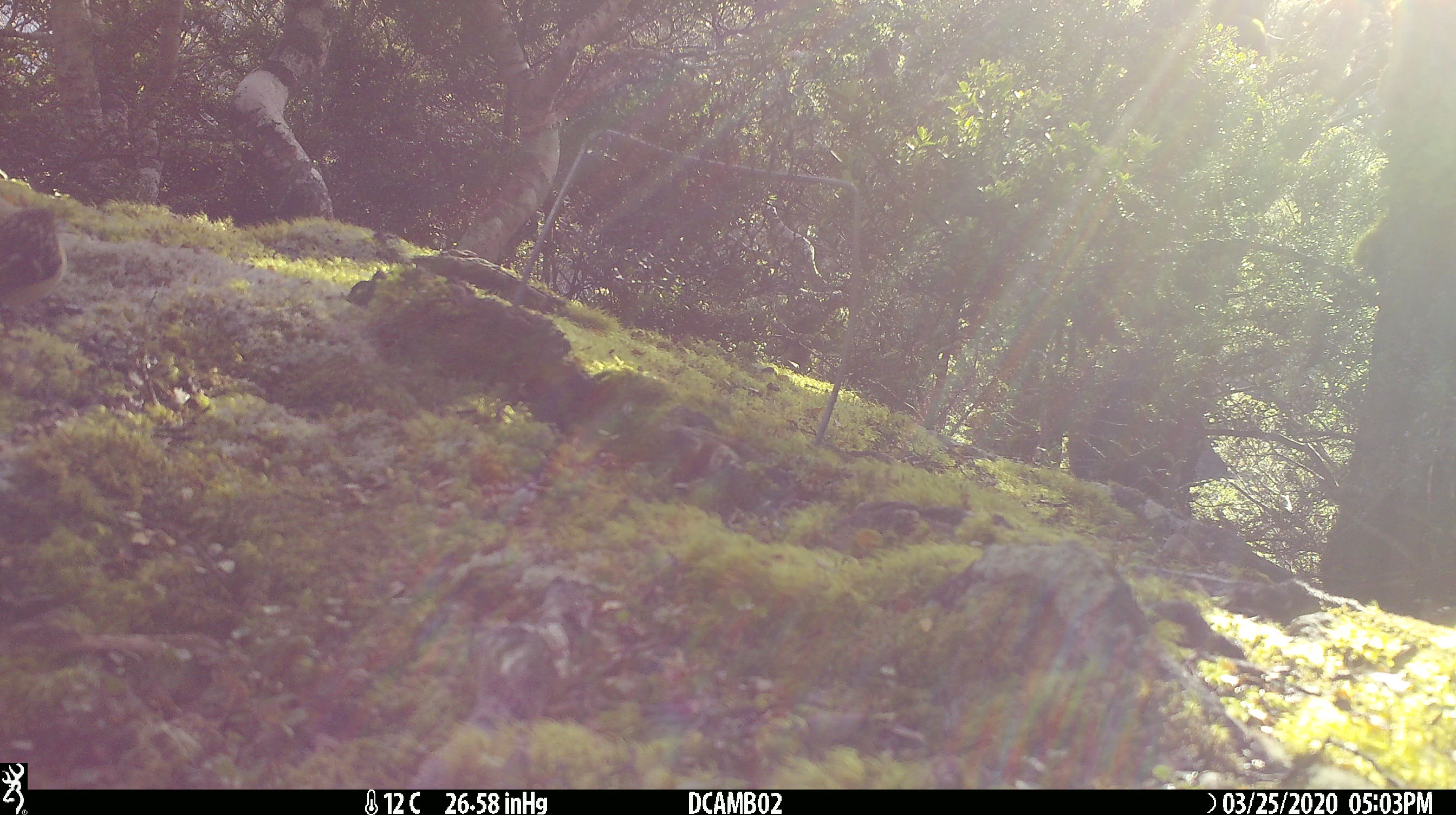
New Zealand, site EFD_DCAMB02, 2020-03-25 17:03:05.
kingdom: Animalia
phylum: Chordata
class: Aves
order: Passeriformes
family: Acanthisittidae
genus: Acanthisitta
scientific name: Acanthisitta chloris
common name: rifleman